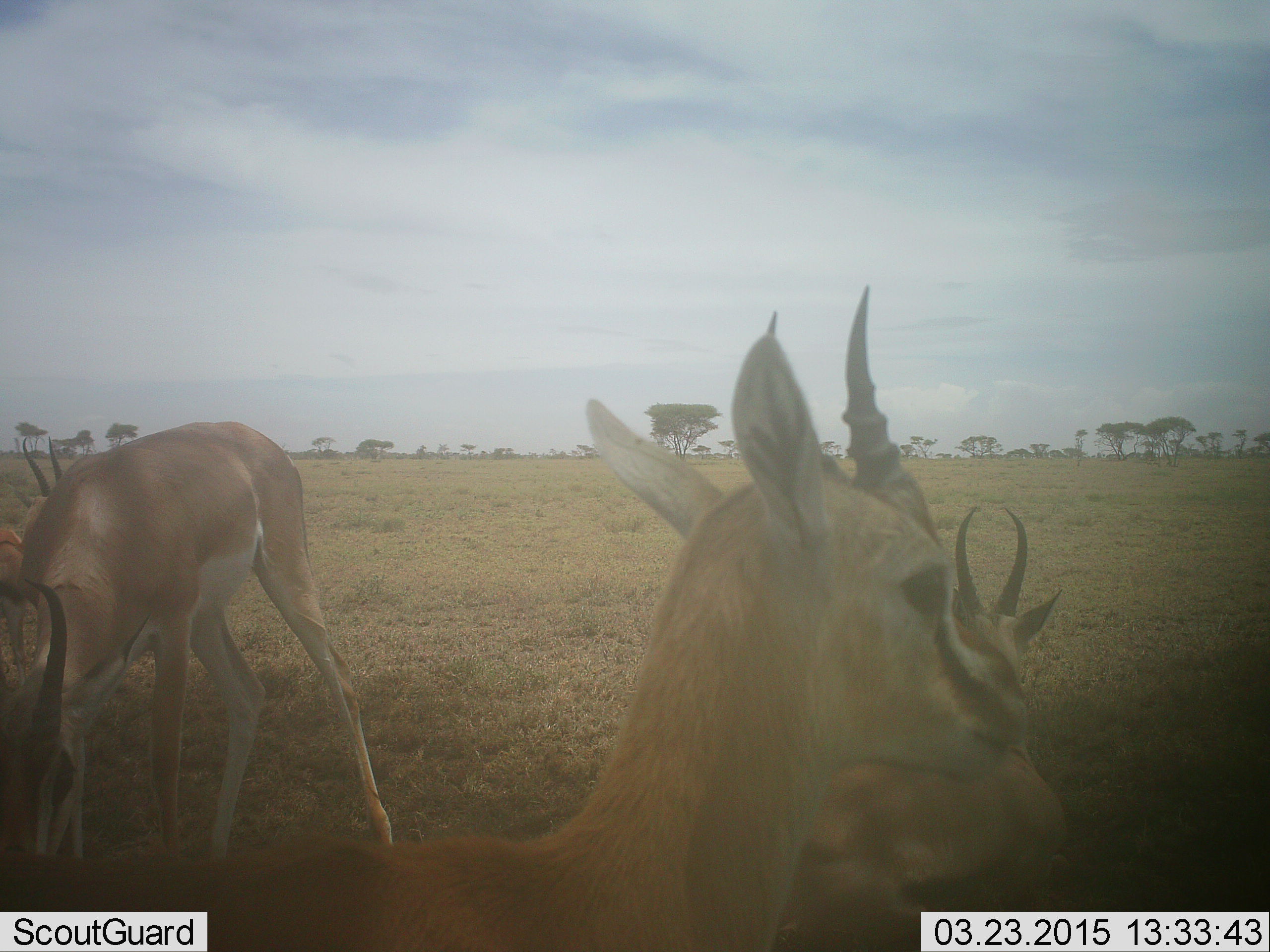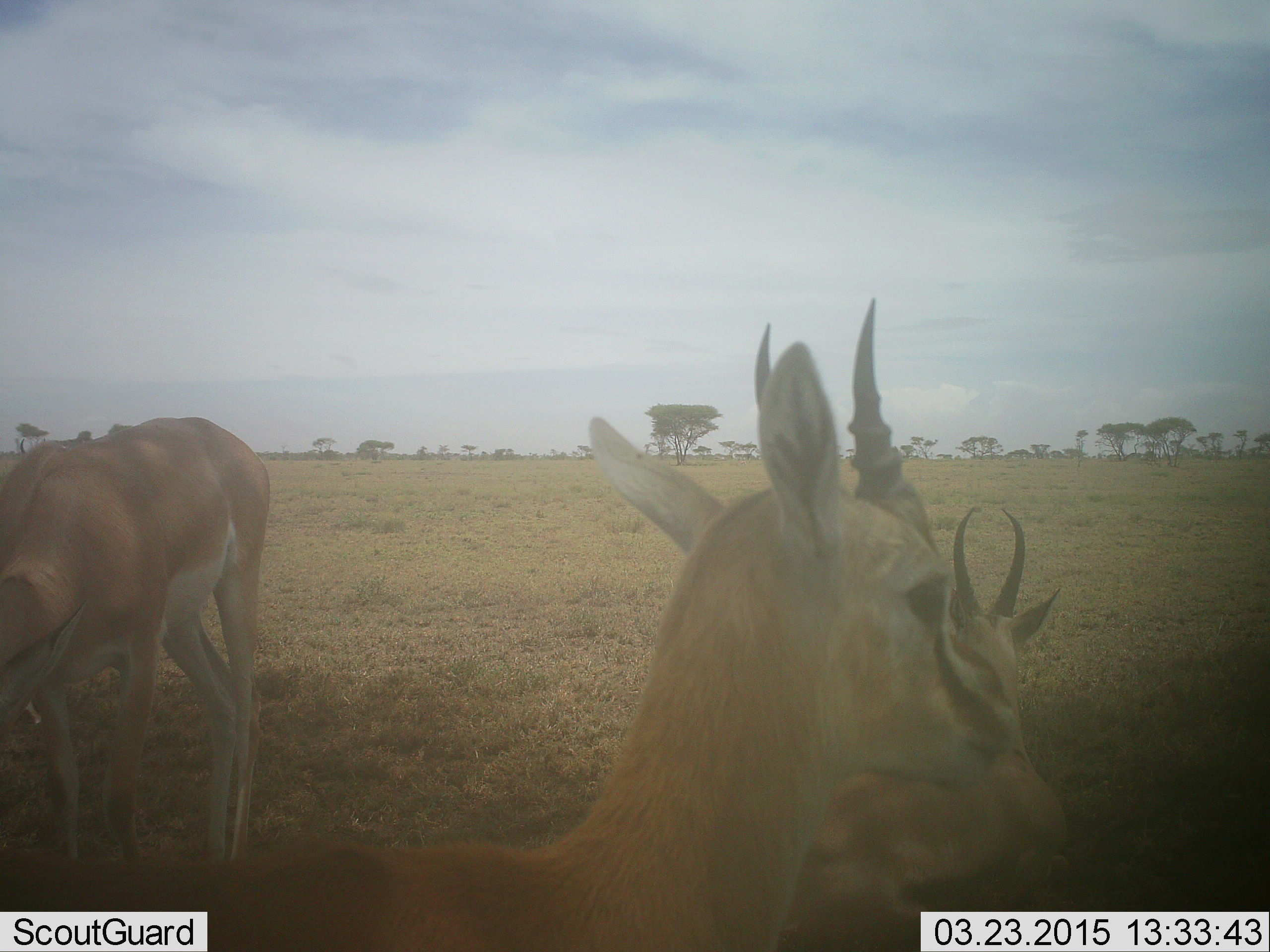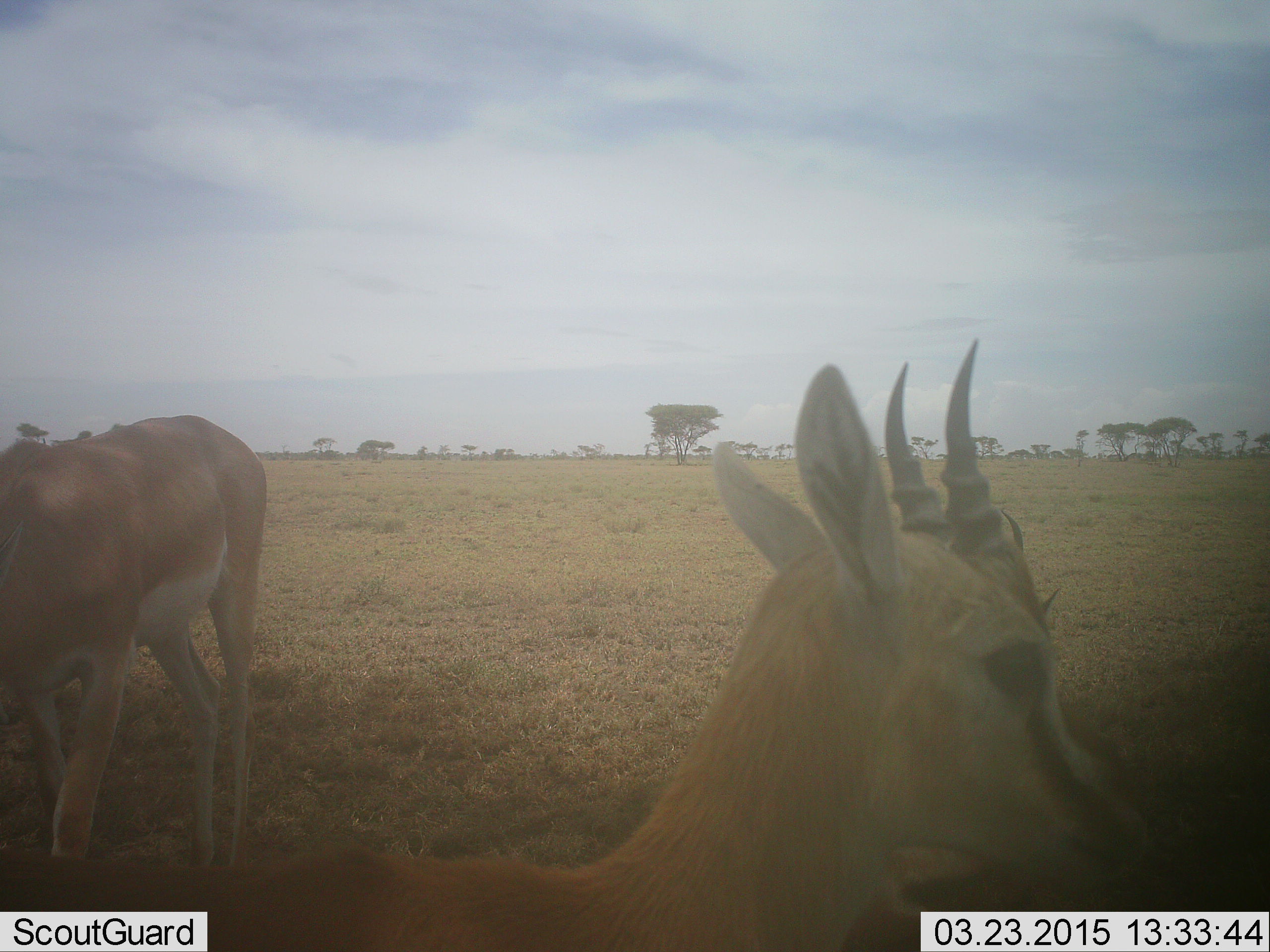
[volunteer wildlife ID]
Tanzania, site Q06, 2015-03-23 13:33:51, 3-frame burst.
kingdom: Animalia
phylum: Chordata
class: Mammalia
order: Artiodactyla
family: Bovidae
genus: Nanger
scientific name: Nanger granti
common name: grant's gazelle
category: gazellegrants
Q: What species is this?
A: Gazellegrants (grant's gazelle) (Nanger granti).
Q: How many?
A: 3.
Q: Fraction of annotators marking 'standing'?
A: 90%.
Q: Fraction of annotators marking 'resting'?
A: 50%.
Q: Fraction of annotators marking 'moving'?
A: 0%.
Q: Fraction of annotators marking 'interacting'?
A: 0%.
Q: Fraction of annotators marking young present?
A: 0%.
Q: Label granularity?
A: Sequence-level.